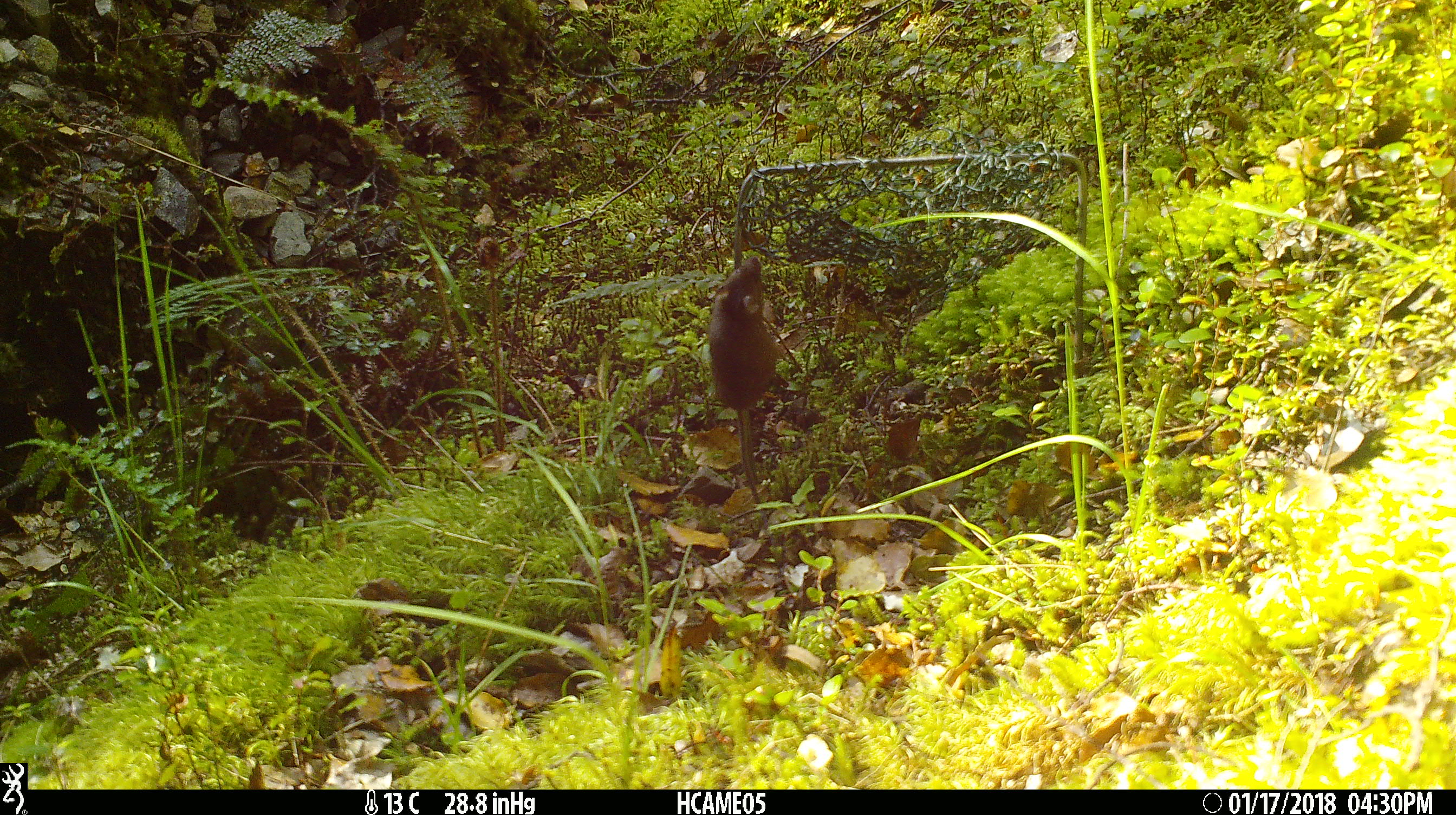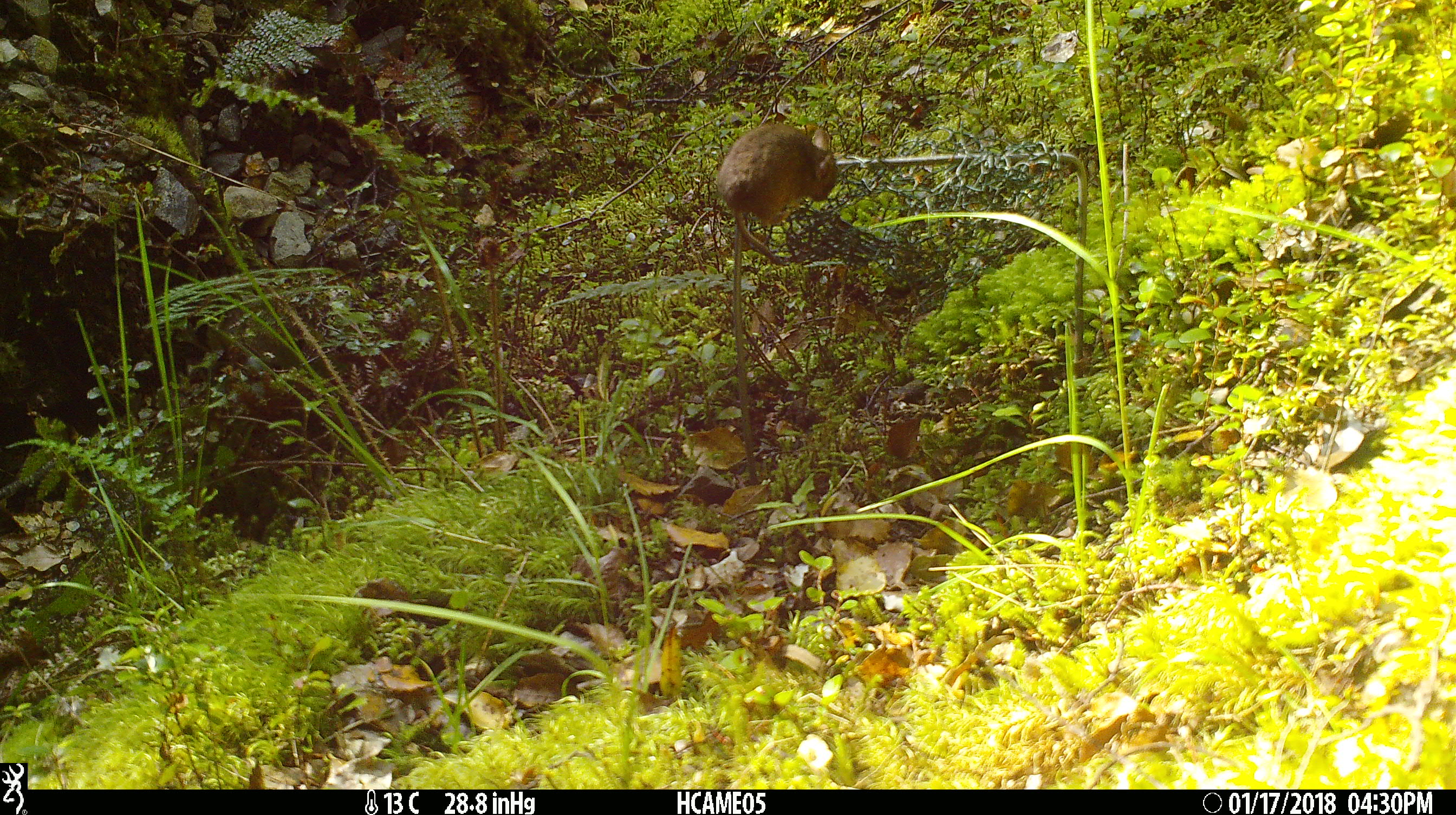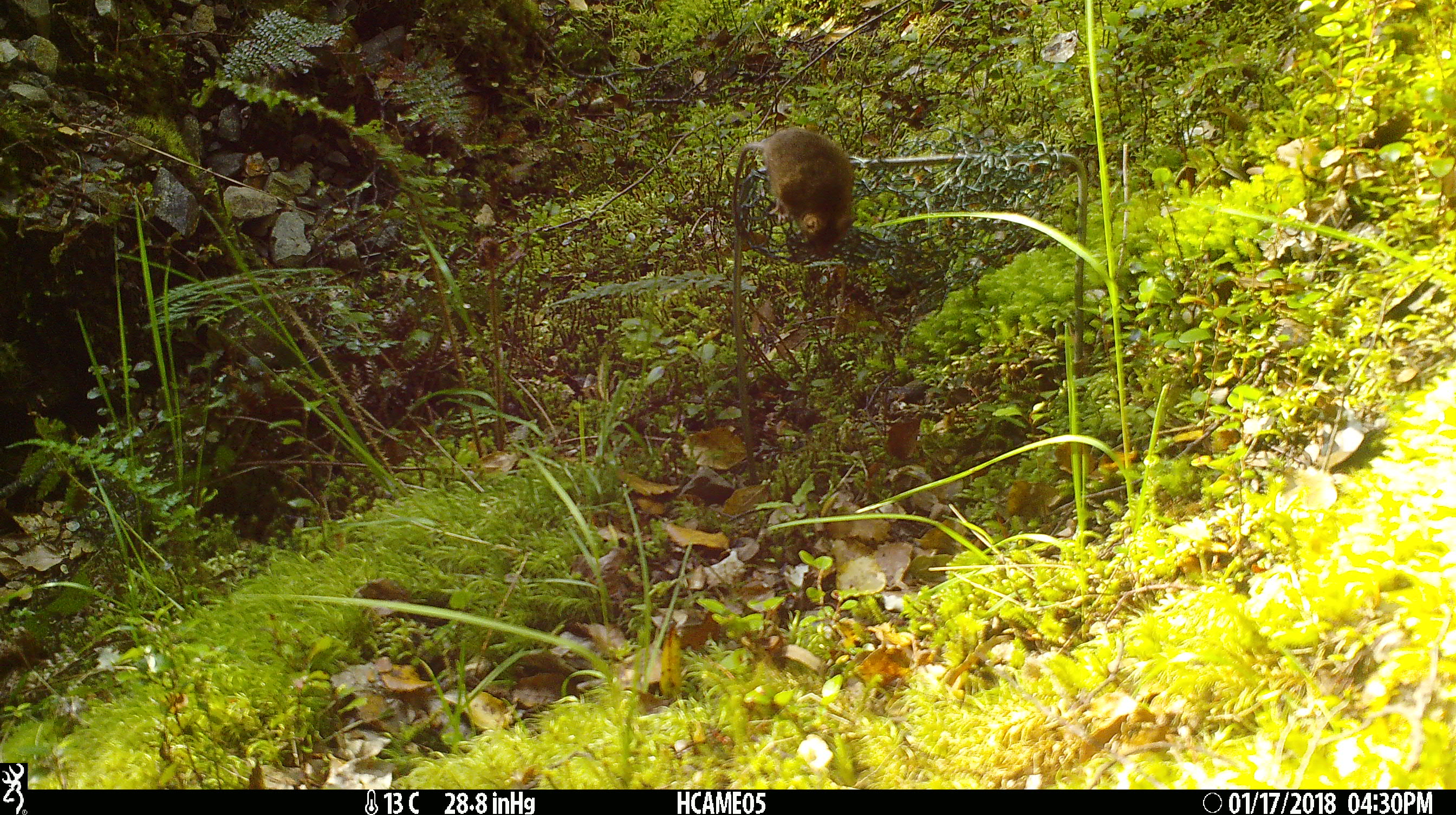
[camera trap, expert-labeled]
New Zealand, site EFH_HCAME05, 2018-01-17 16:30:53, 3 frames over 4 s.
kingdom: Animalia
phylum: Chordata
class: Mammalia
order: Rodentia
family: Muridae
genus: Mus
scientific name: Mus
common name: mouse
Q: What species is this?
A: Mouse (Mus).